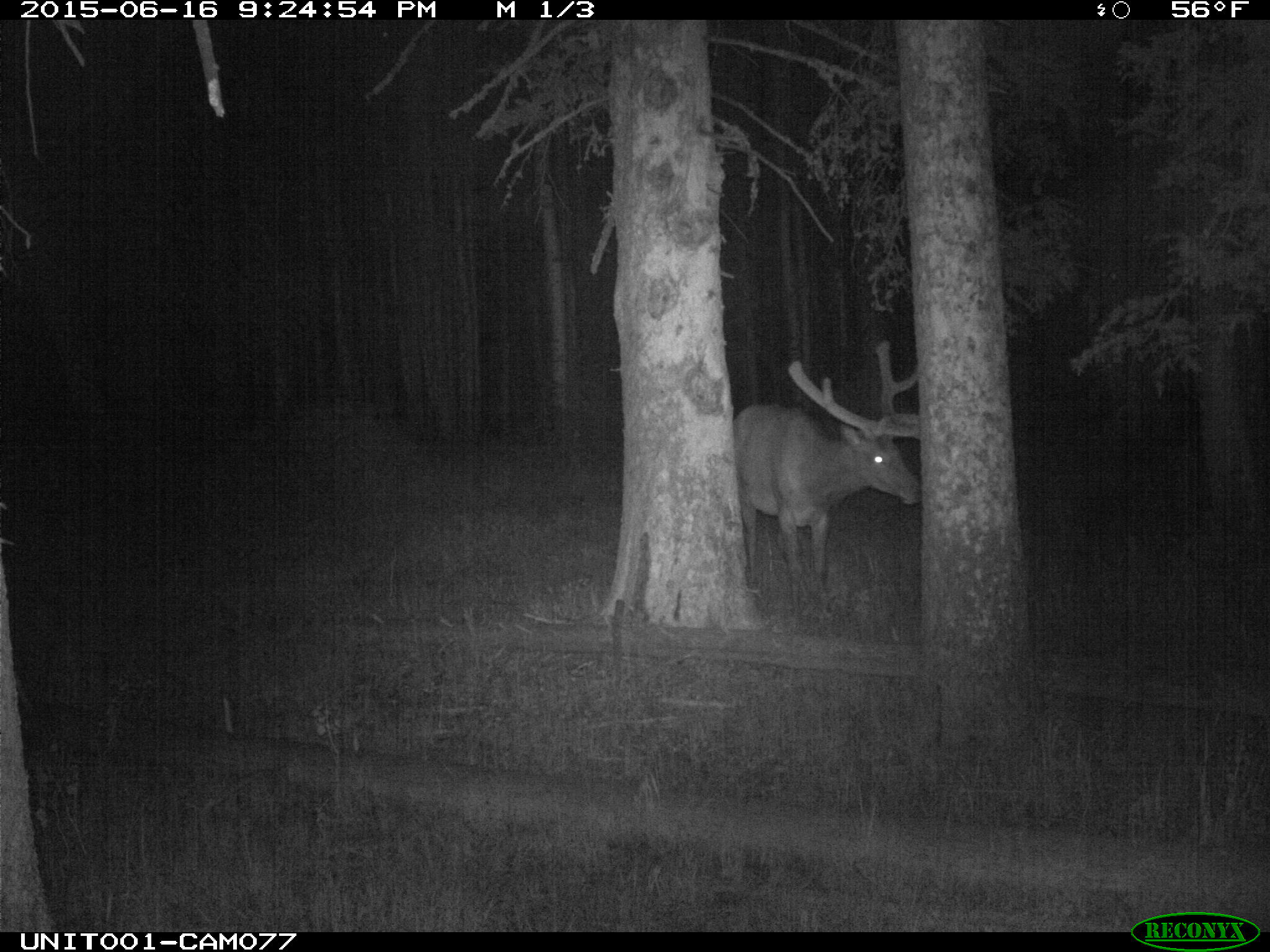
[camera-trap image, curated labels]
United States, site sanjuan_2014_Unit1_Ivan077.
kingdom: Animalia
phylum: Chordata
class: Mammalia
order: Artiodactyla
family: Cervidae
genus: Cervus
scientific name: Cervus elaphus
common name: red deer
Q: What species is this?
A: Cervus elaphus (red deer).